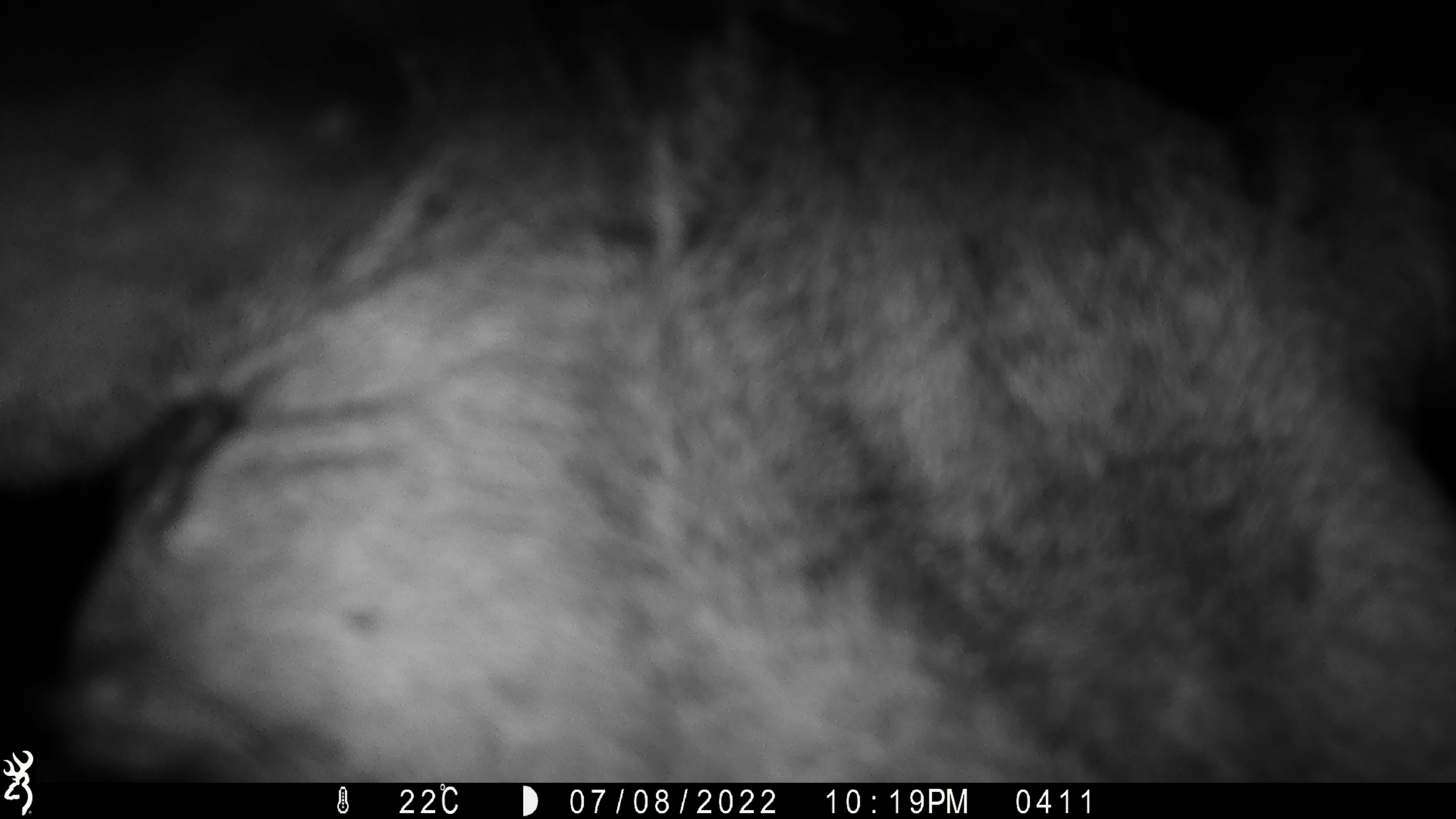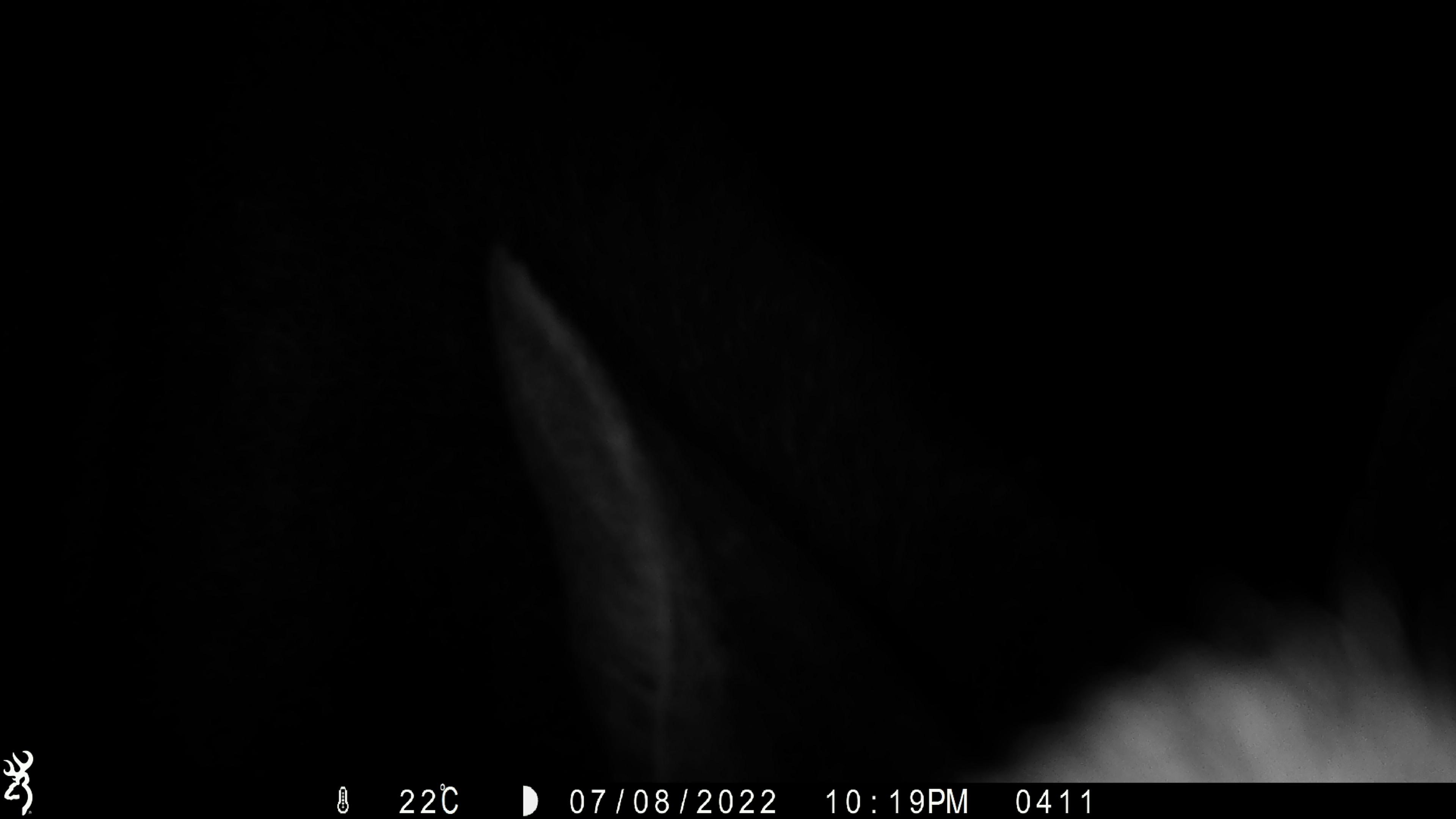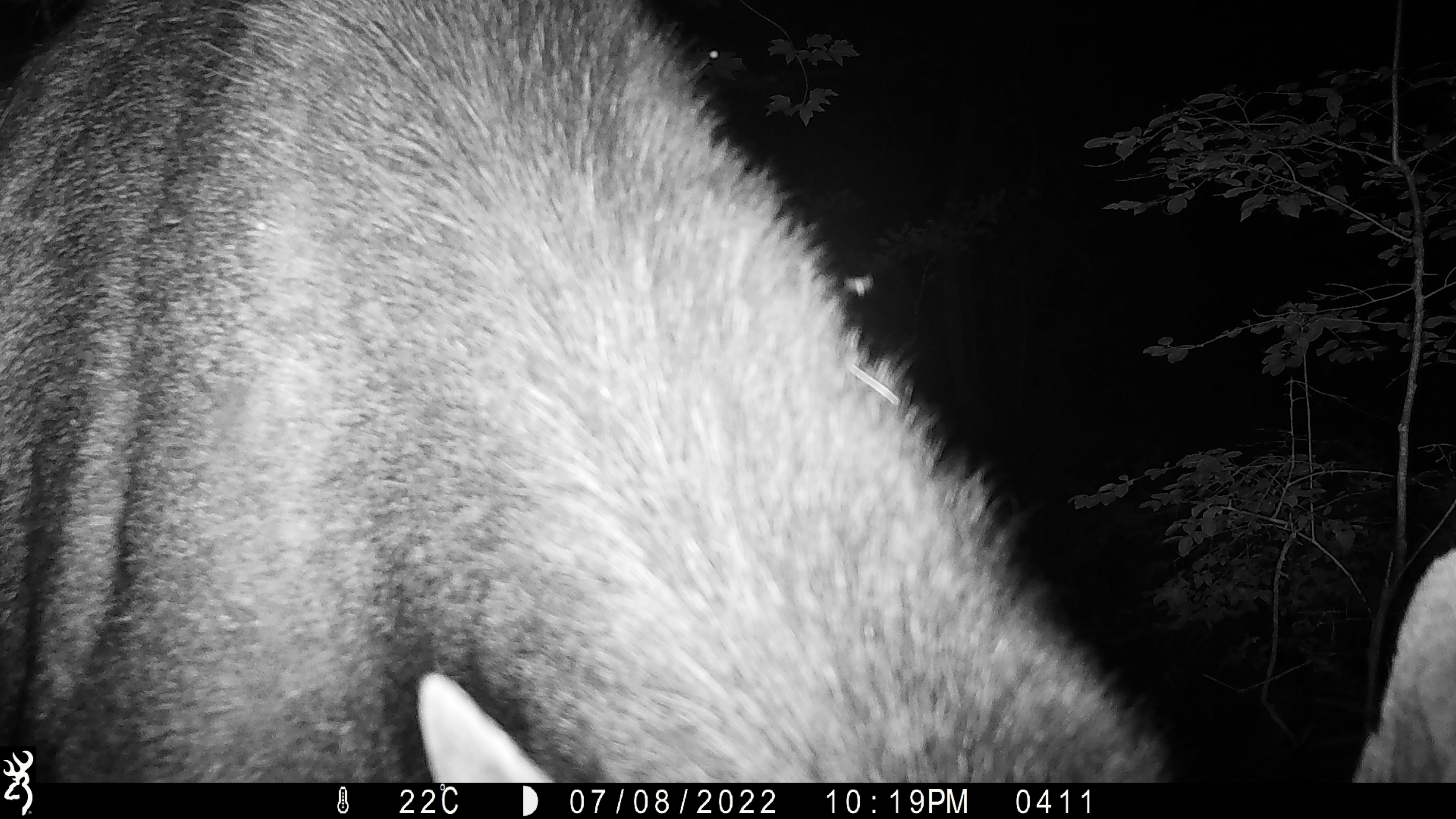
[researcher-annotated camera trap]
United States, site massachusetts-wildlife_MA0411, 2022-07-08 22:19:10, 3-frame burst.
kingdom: Animalia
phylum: Chordata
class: Mammalia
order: Artiodactyla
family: Cervidae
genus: Alces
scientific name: Alces alces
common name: moose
Moose (Alces alces).